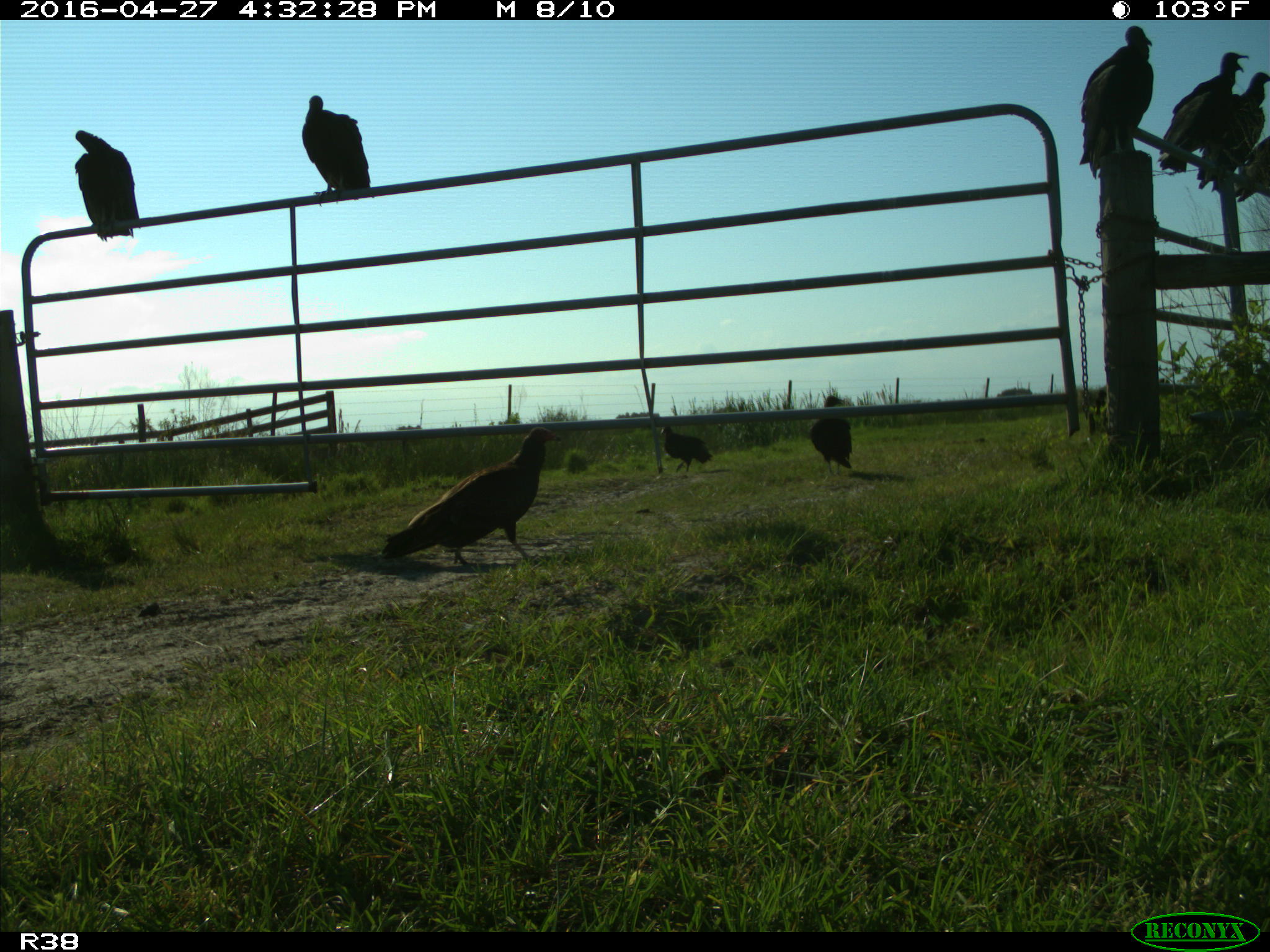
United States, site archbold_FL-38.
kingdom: Animalia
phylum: Chordata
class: Aves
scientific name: Aves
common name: birds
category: unidentified bird